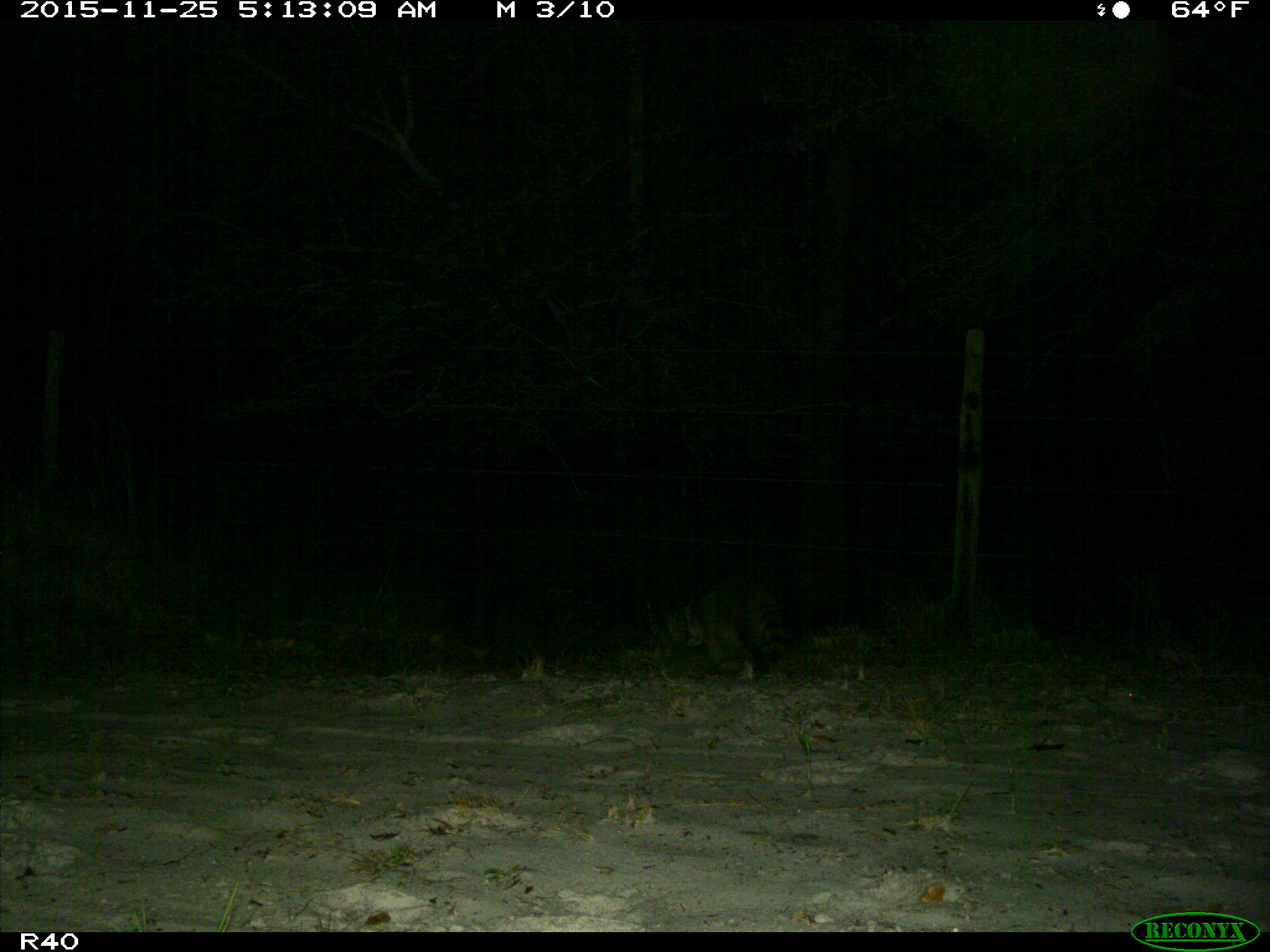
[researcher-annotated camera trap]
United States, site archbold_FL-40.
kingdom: Animalia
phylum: Chordata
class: Mammalia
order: Carnivora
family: Procyonidae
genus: Procyon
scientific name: Procyon lotor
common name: common raccoon